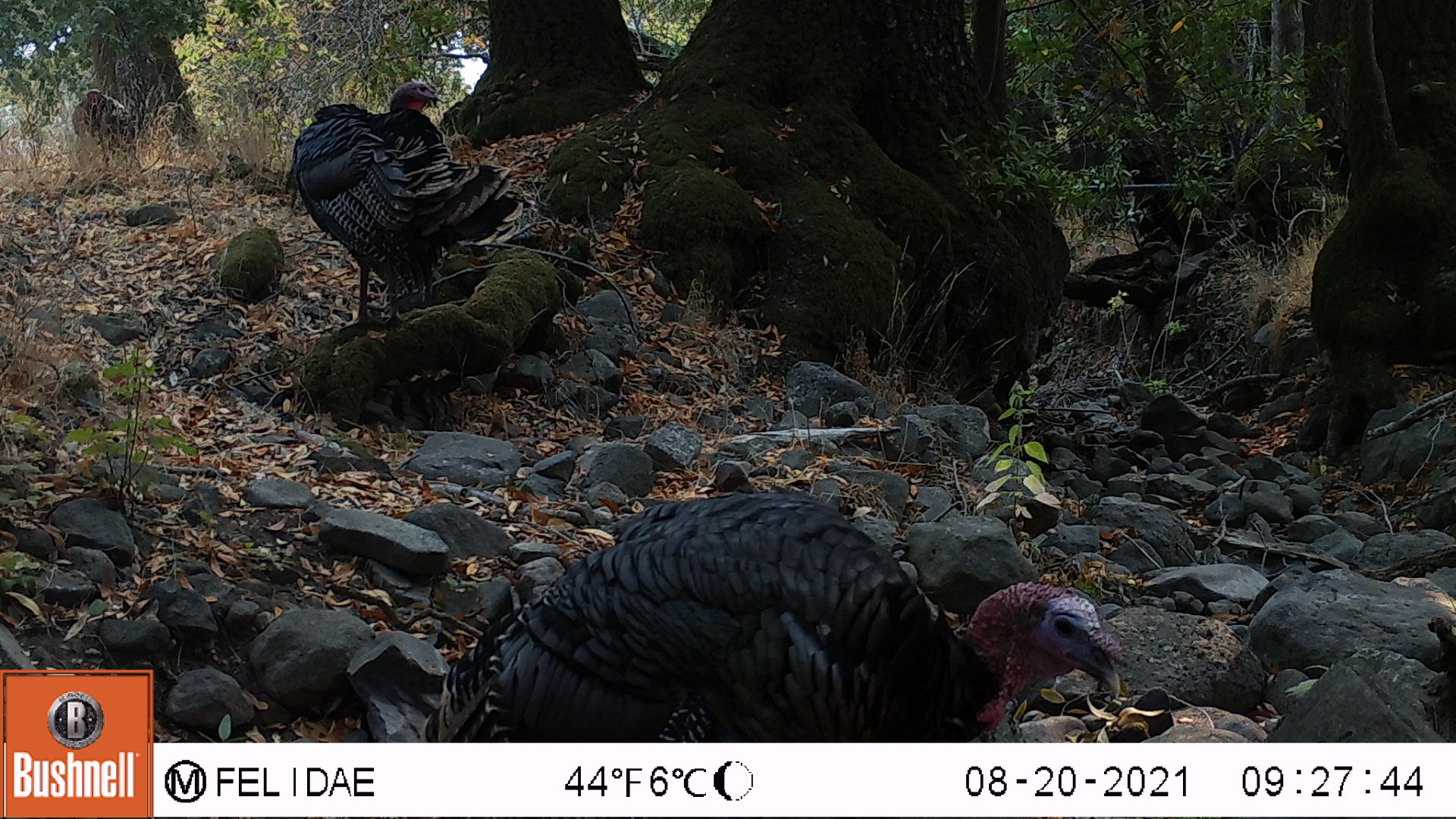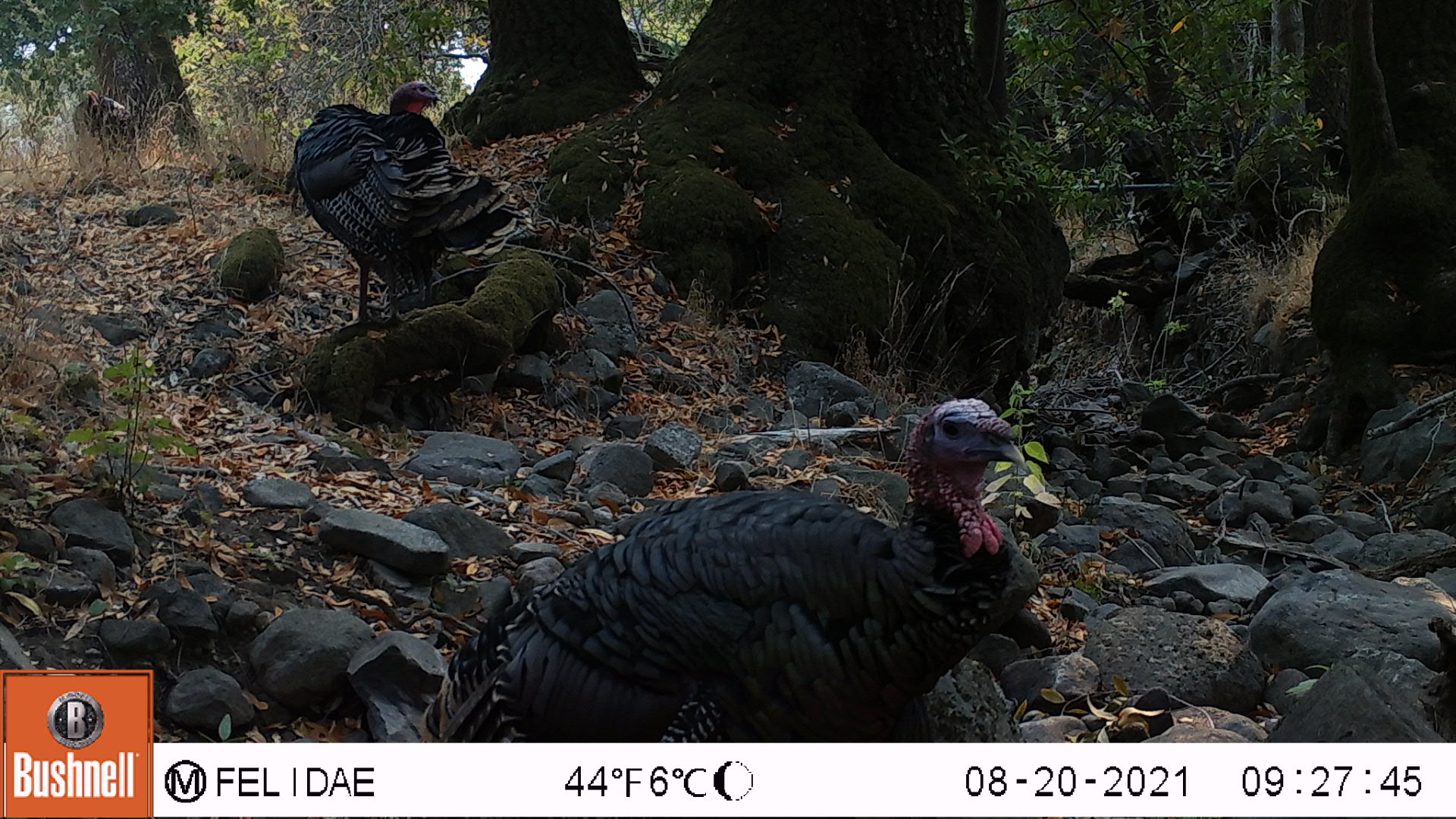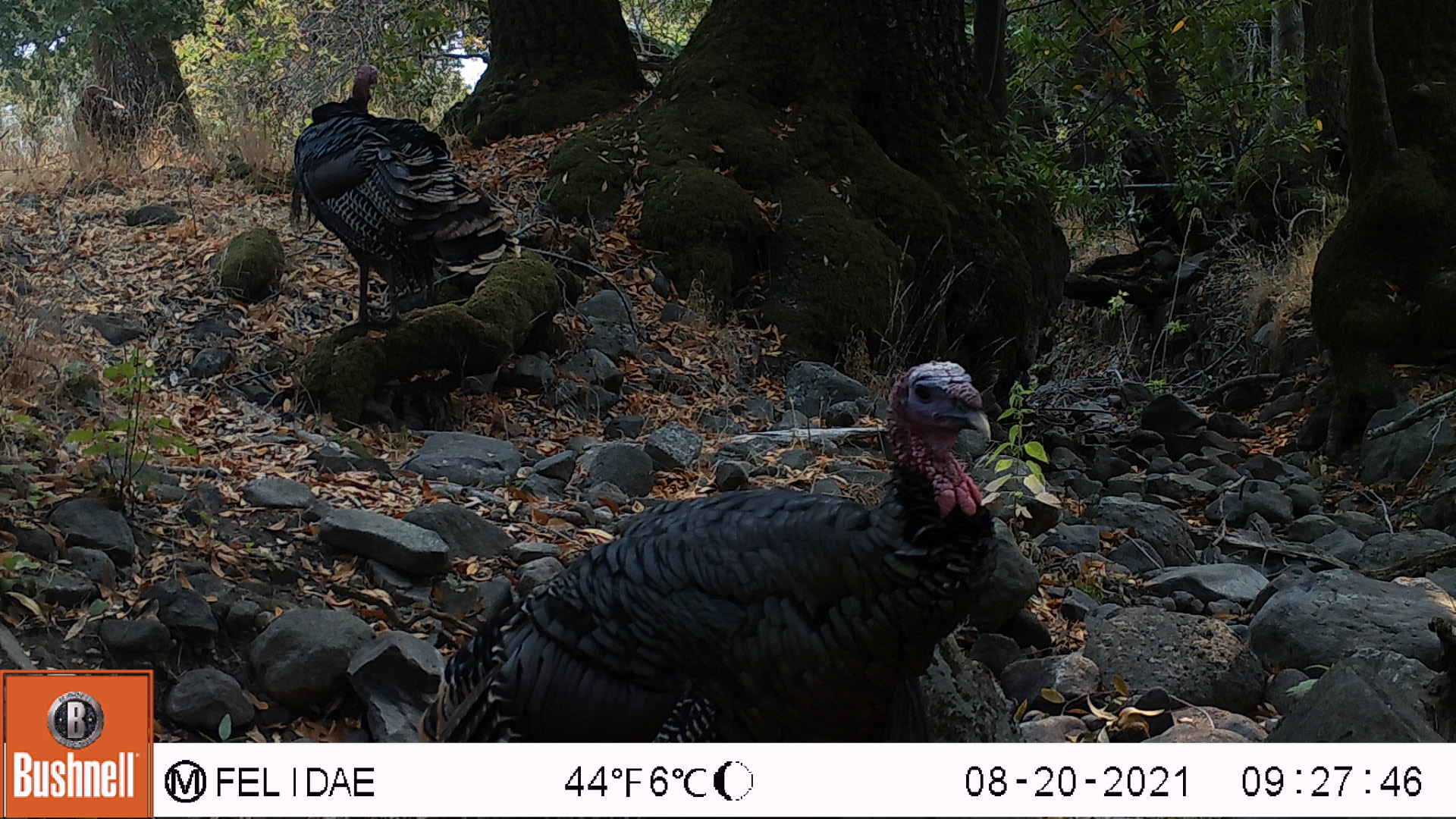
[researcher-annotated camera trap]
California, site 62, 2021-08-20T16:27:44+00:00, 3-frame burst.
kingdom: Animalia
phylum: Chordata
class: Aves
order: Galliformes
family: Phasianidae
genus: Meleagris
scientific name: Meleagris gallopavo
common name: turkey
Turkey (Meleagris gallopavo).